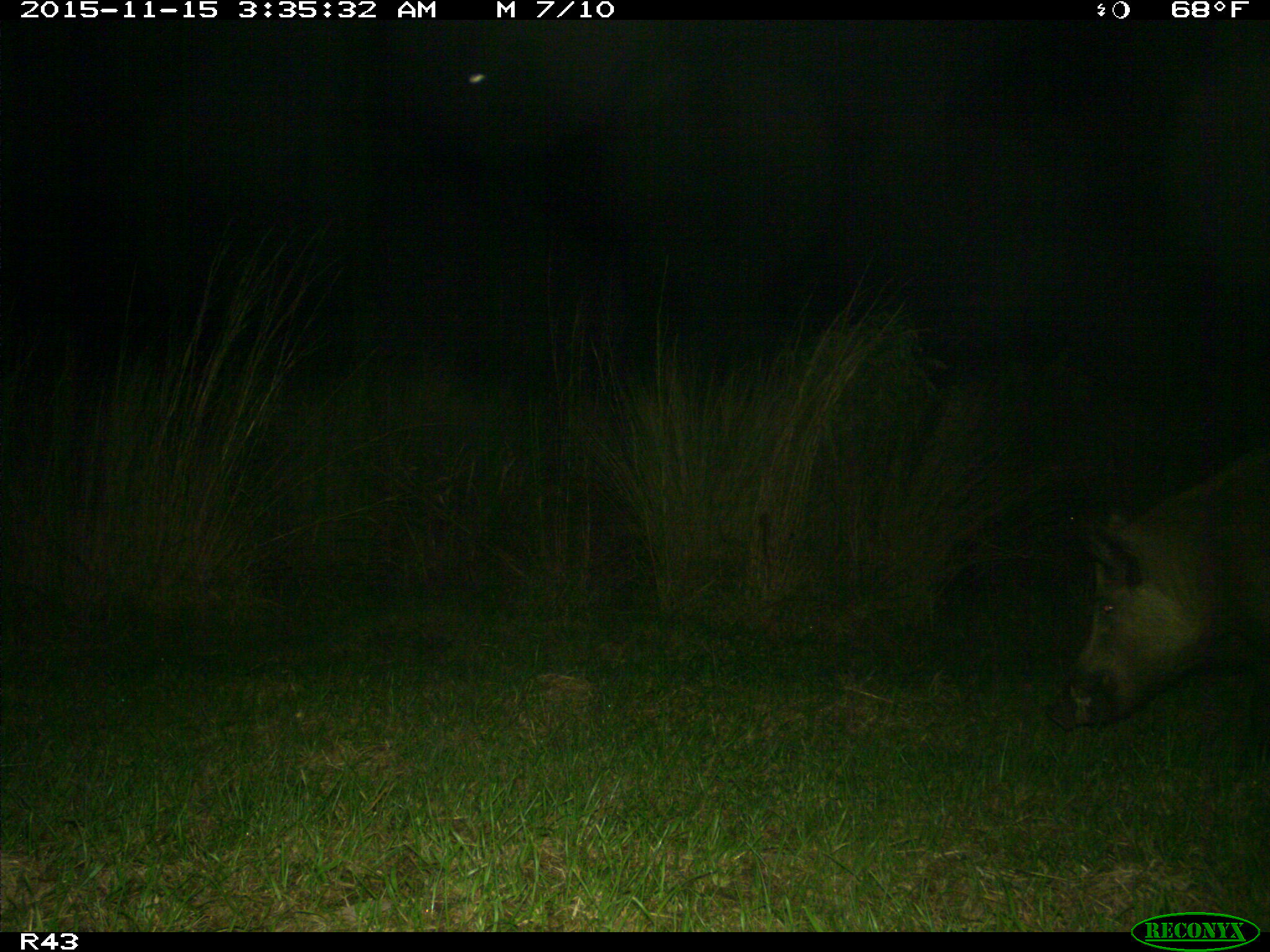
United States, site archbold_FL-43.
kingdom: Animalia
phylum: Chordata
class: Mammalia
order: Artiodactyla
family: Suidae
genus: Sus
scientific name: Sus scrofa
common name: wild boar